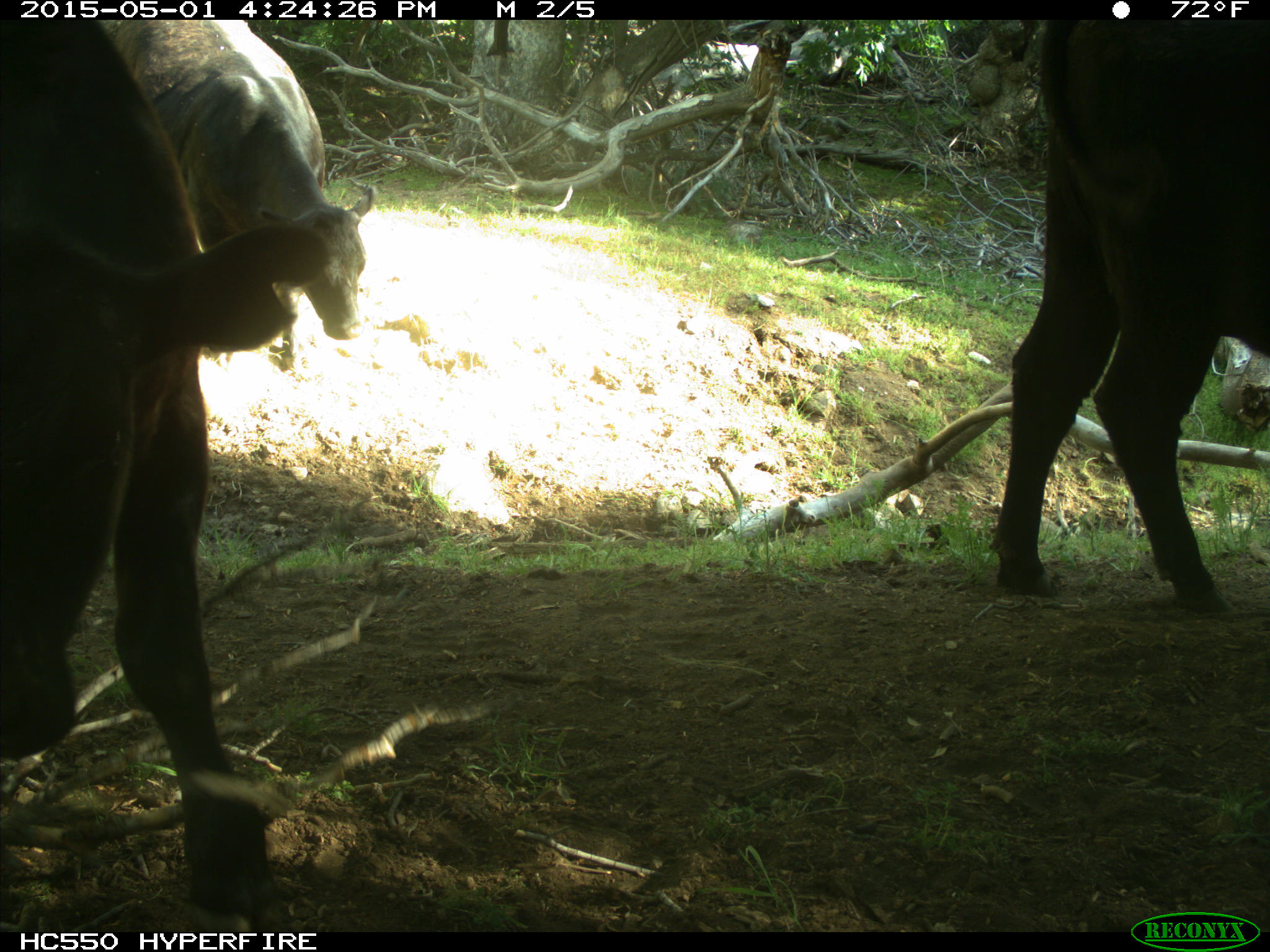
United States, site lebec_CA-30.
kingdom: Animalia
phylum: Chordata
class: Mammalia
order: Artiodactyla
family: Bovidae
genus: Bos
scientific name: Bos taurus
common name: domestic cow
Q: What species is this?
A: Bos taurus (domestic cow).